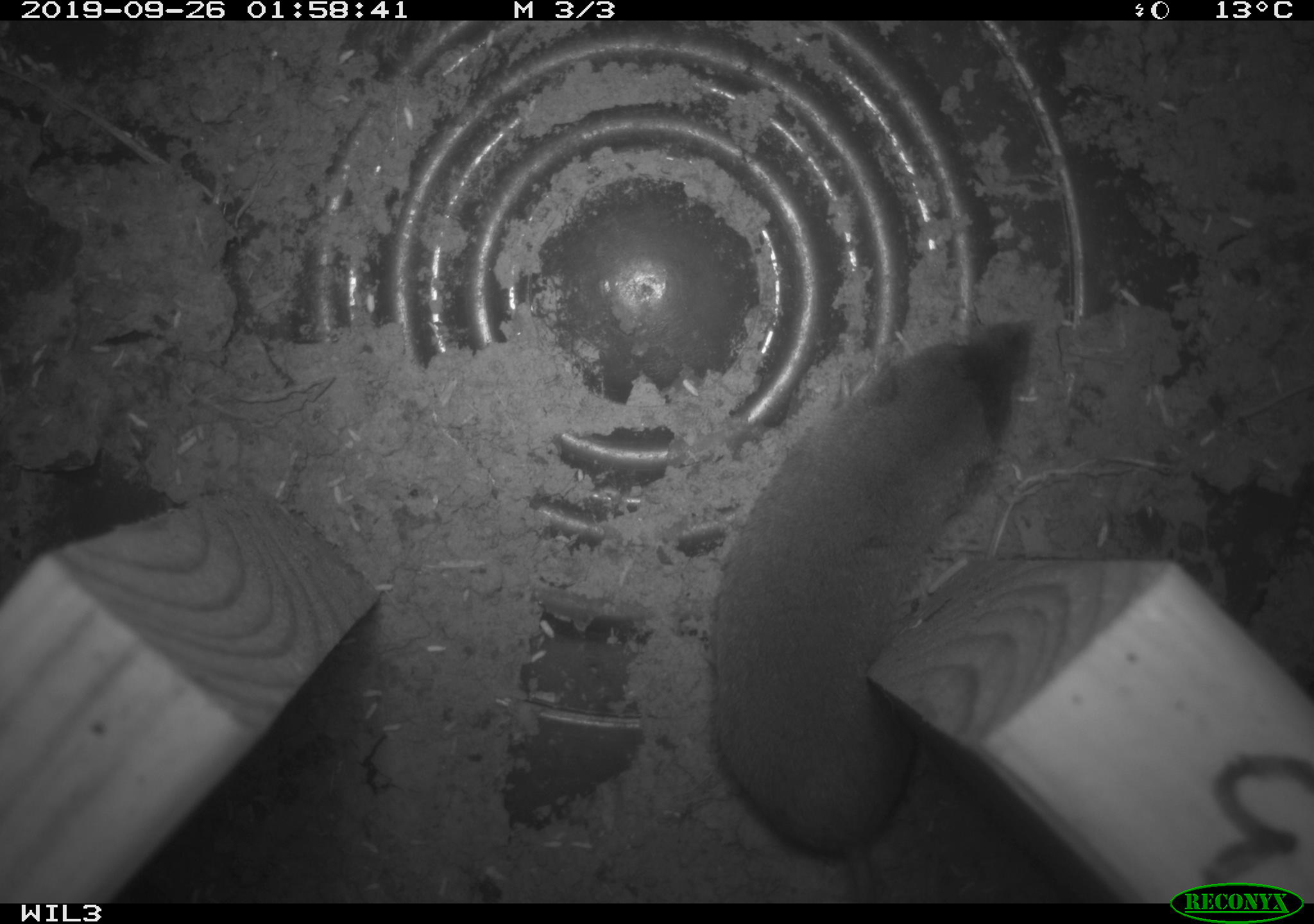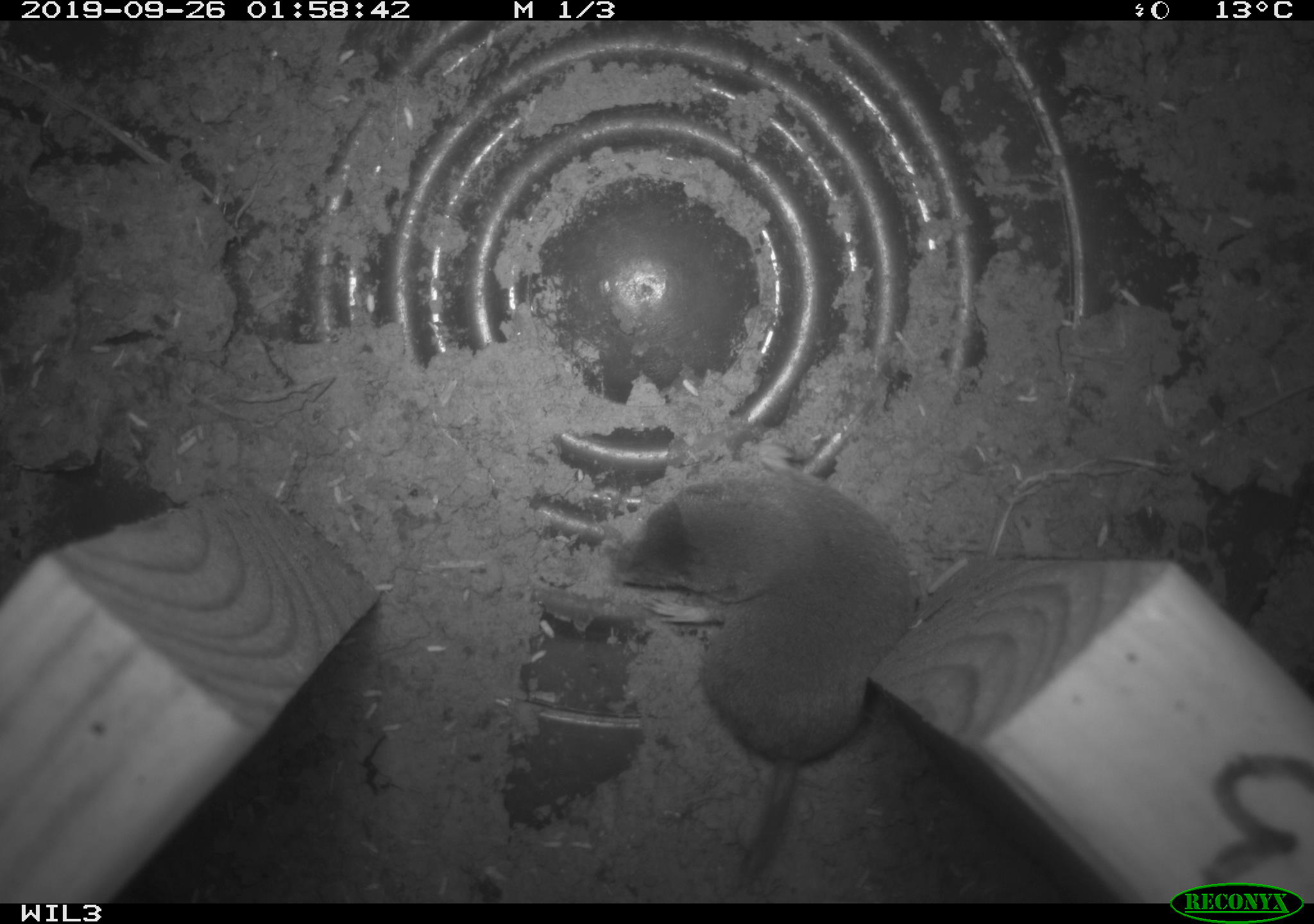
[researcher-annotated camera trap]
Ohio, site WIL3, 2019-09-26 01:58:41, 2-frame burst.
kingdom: Animalia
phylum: Chordata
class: Mammalia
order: Eulipotyphla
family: Soricidae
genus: Blarina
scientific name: Blarina brevicauda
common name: northern short-tailed shrew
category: n. short-tailed shrew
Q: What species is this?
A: N. short-tailed shrew (northern short-tailed shrew) (Blarina brevicauda).